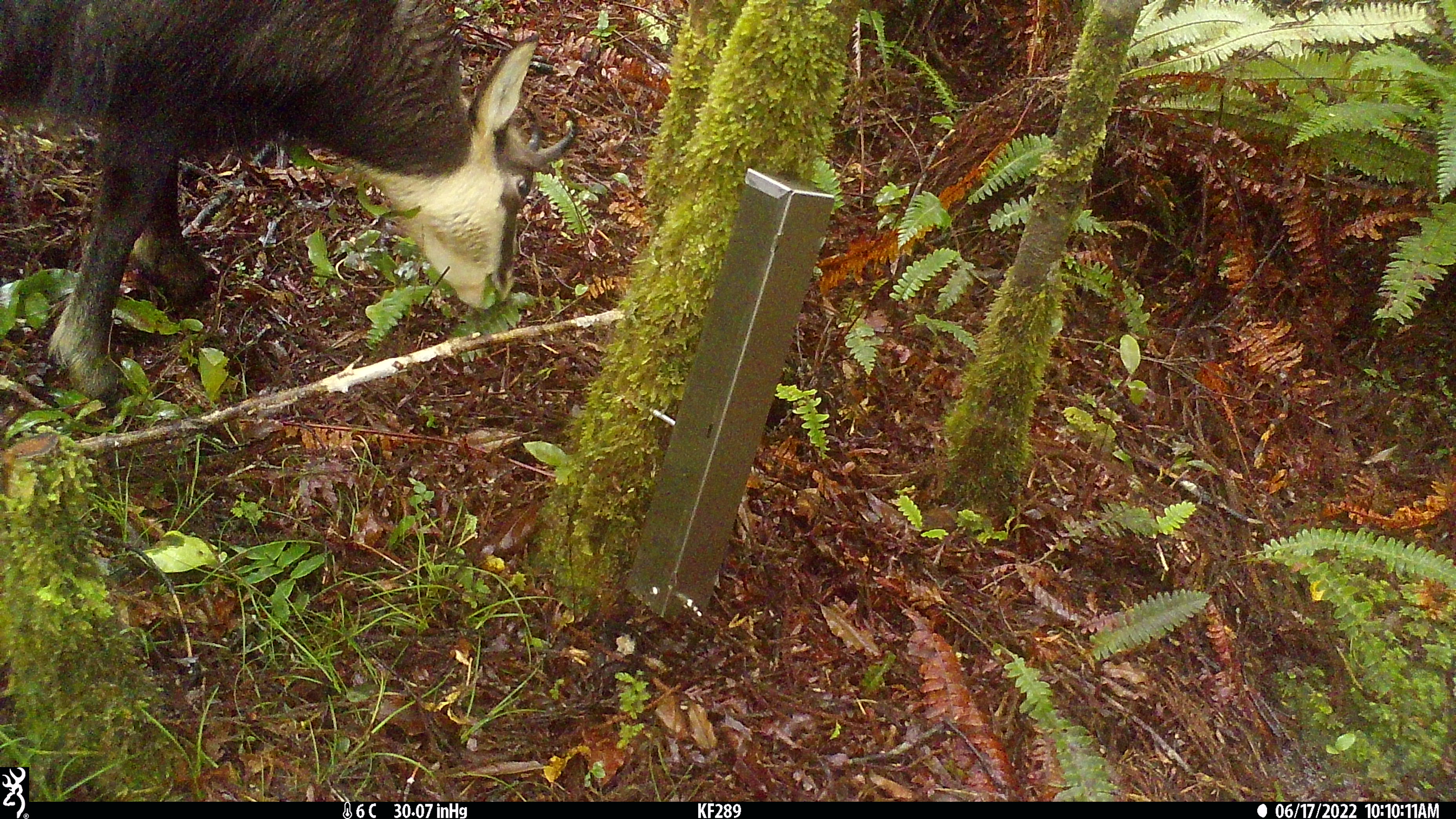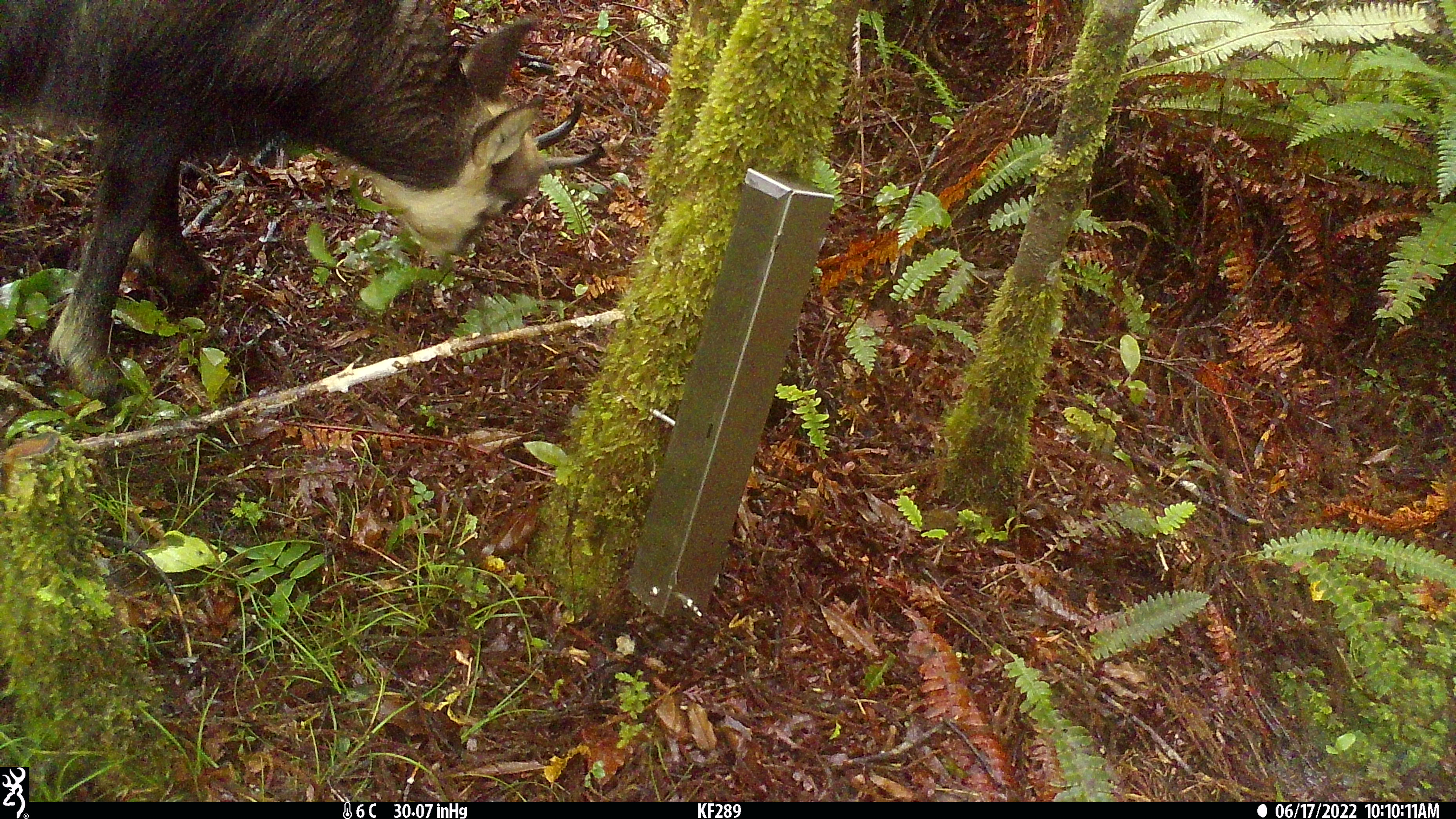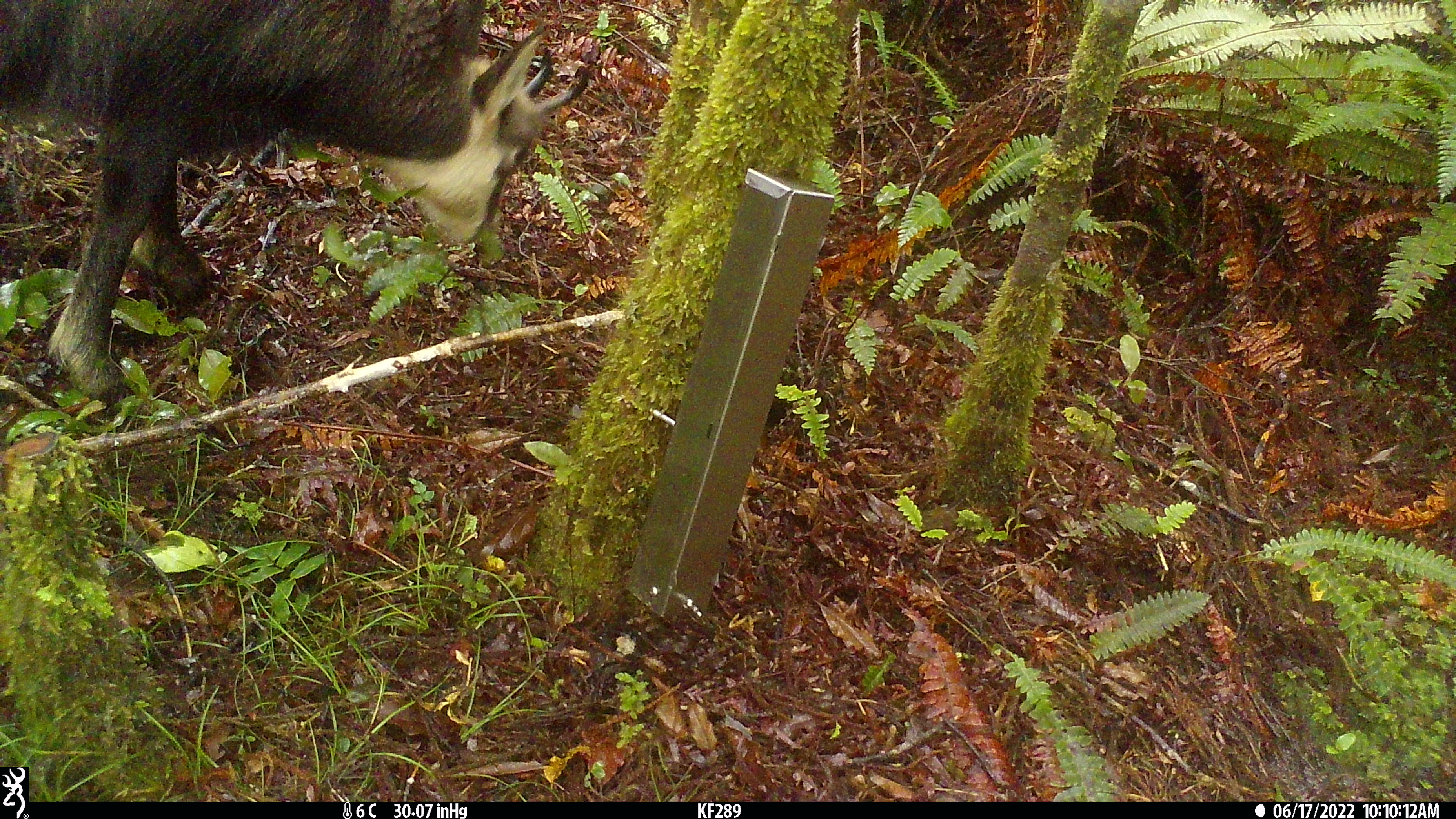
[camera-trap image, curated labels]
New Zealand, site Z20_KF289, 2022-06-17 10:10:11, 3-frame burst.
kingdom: Animalia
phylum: Chordata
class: Mammalia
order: Artiodactyla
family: Bovidae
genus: Rupicapra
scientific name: Rupicapra rupicapra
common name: alpine chamois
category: chamois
Chamois (alpine chamois) (Rupicapra rupicapra).